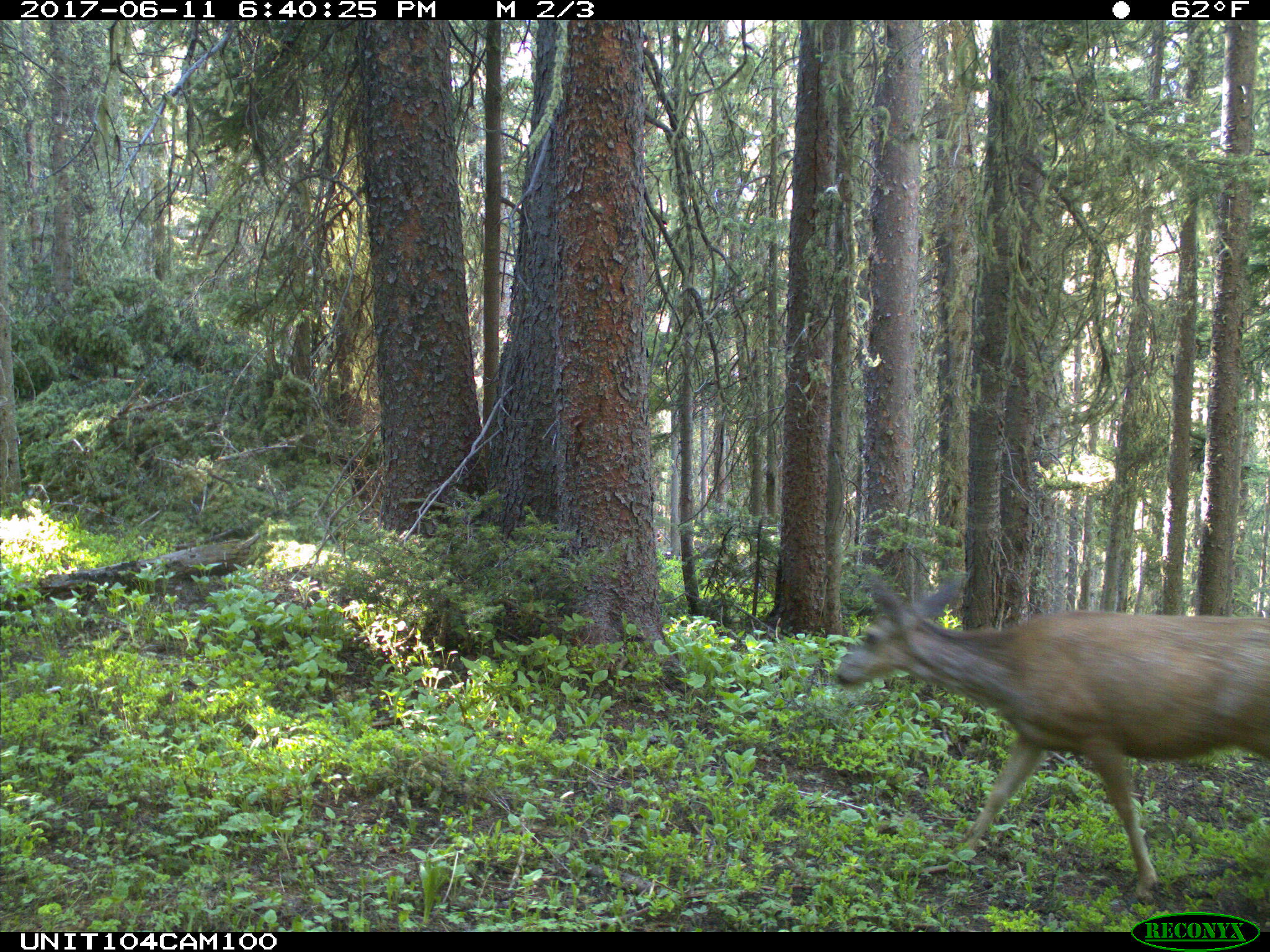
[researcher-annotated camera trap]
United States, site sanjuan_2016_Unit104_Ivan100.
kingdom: Animalia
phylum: Chordata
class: Mammalia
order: Artiodactyla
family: Cervidae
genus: Odocoileus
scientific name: Odocoileus hemionus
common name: mule deer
Odocoileus hemionus (mule deer).